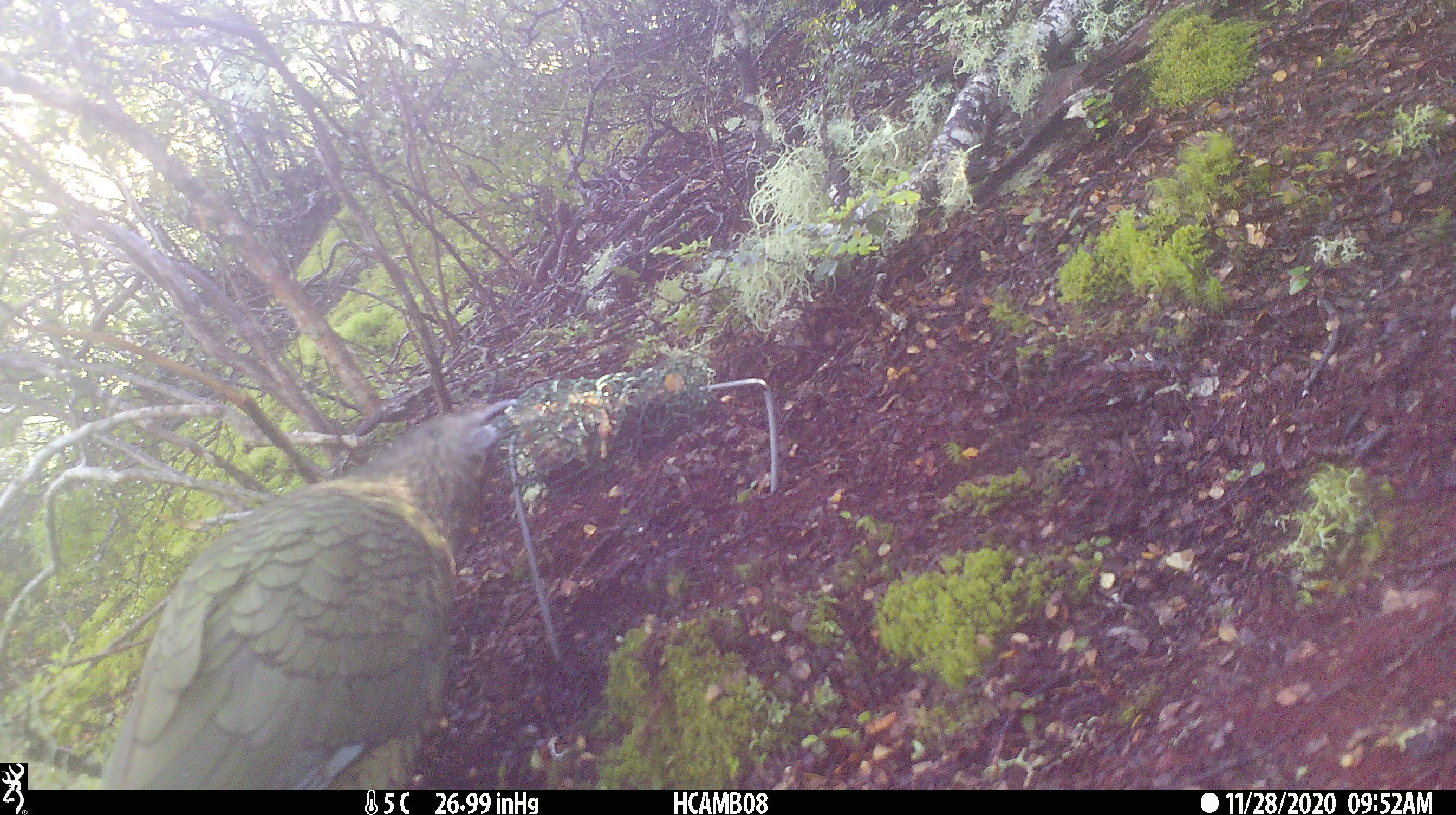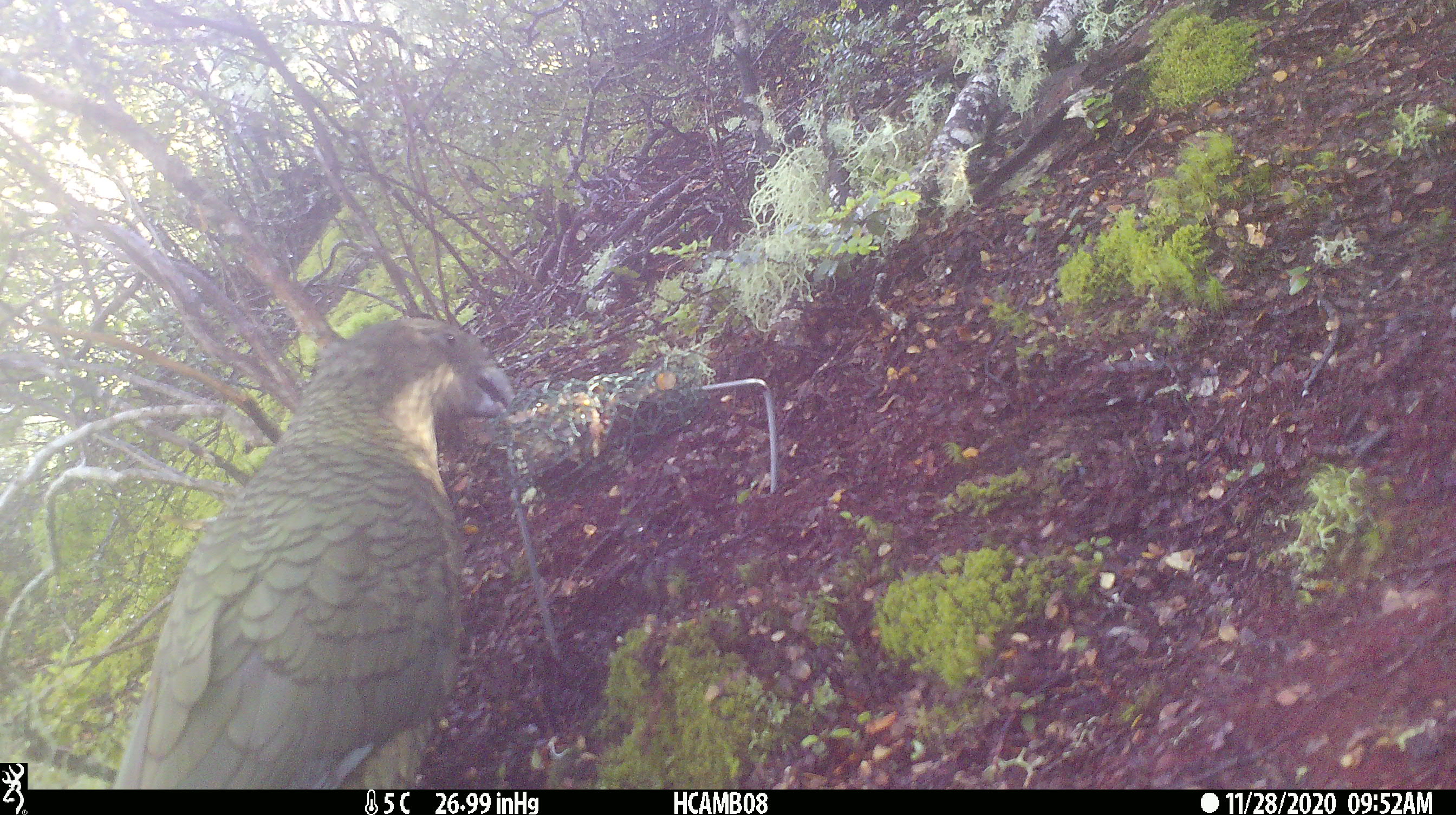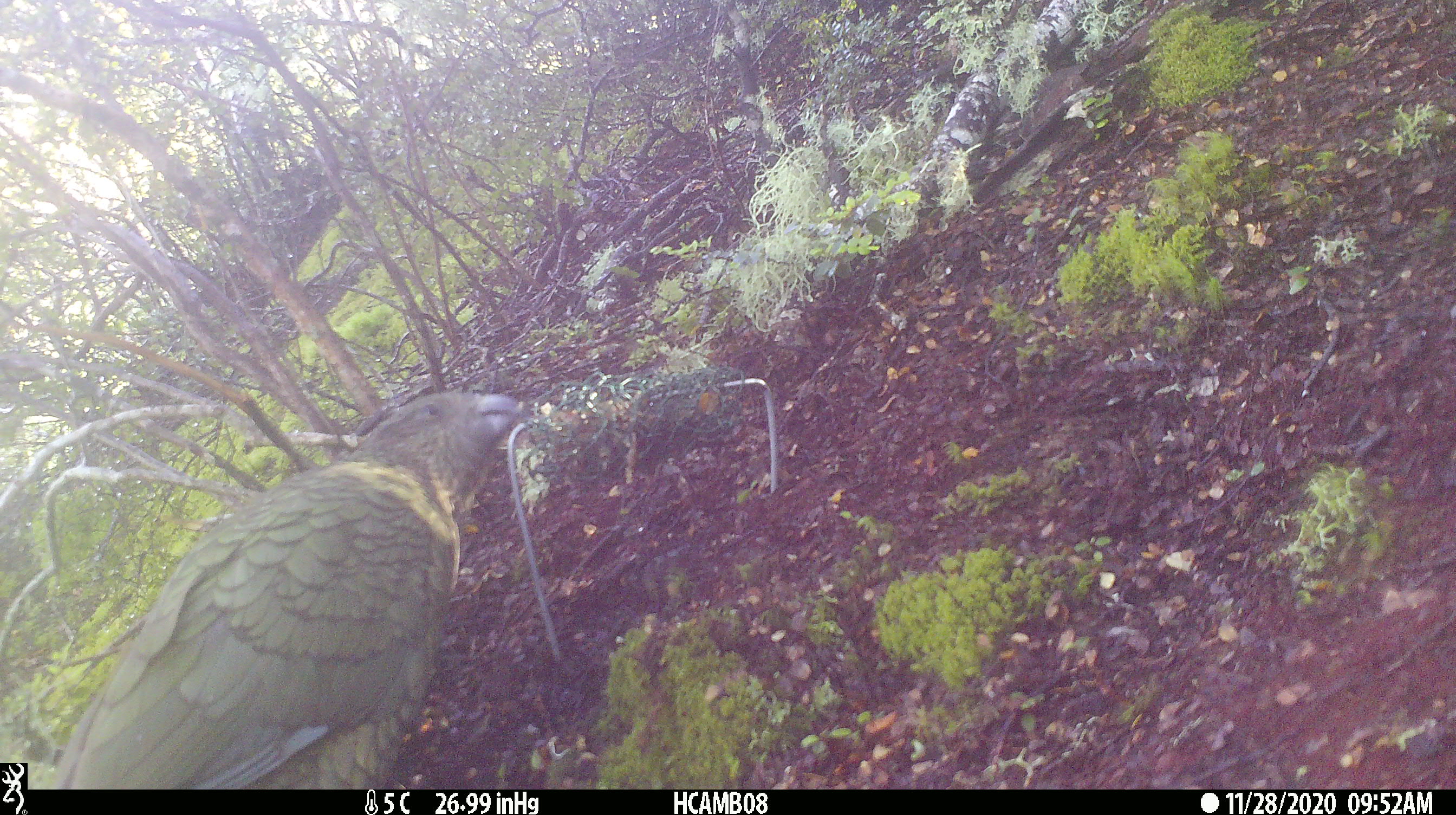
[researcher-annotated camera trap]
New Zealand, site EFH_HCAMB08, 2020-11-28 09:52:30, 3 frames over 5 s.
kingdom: Animalia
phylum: Chordata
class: Aves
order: Psittaciformes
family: Strigopidae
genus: Nestor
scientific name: Nestor notabilis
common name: kea